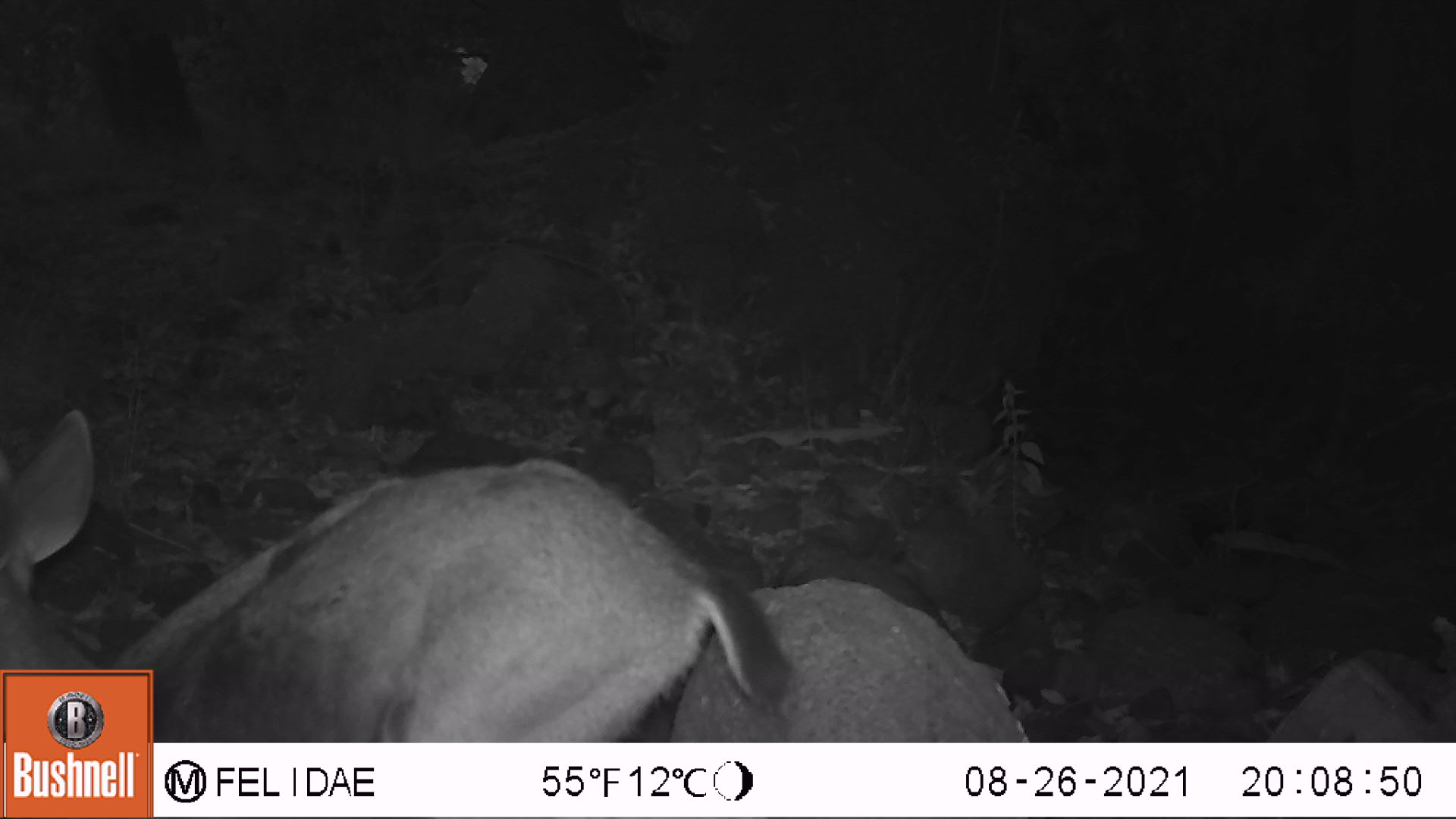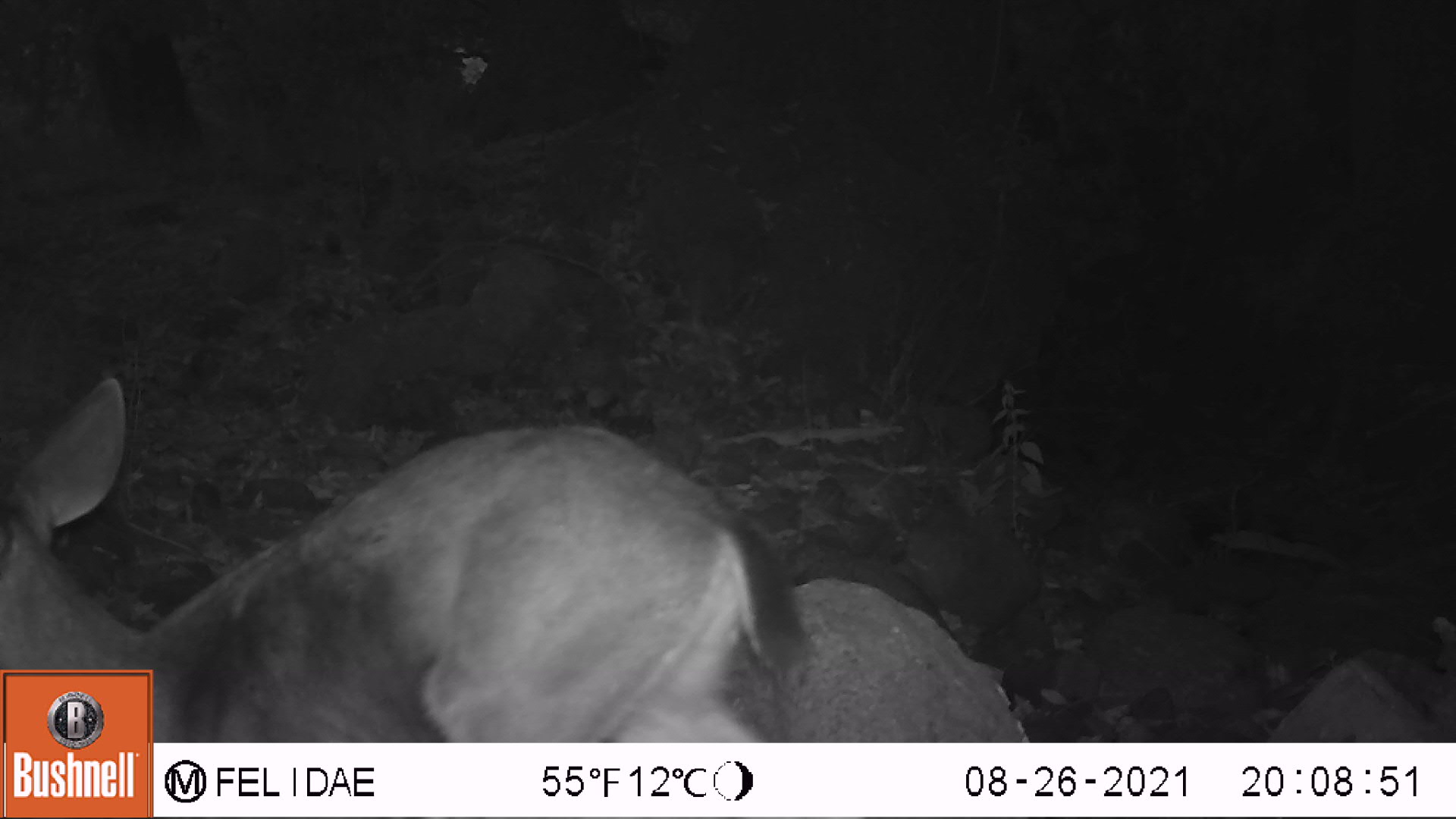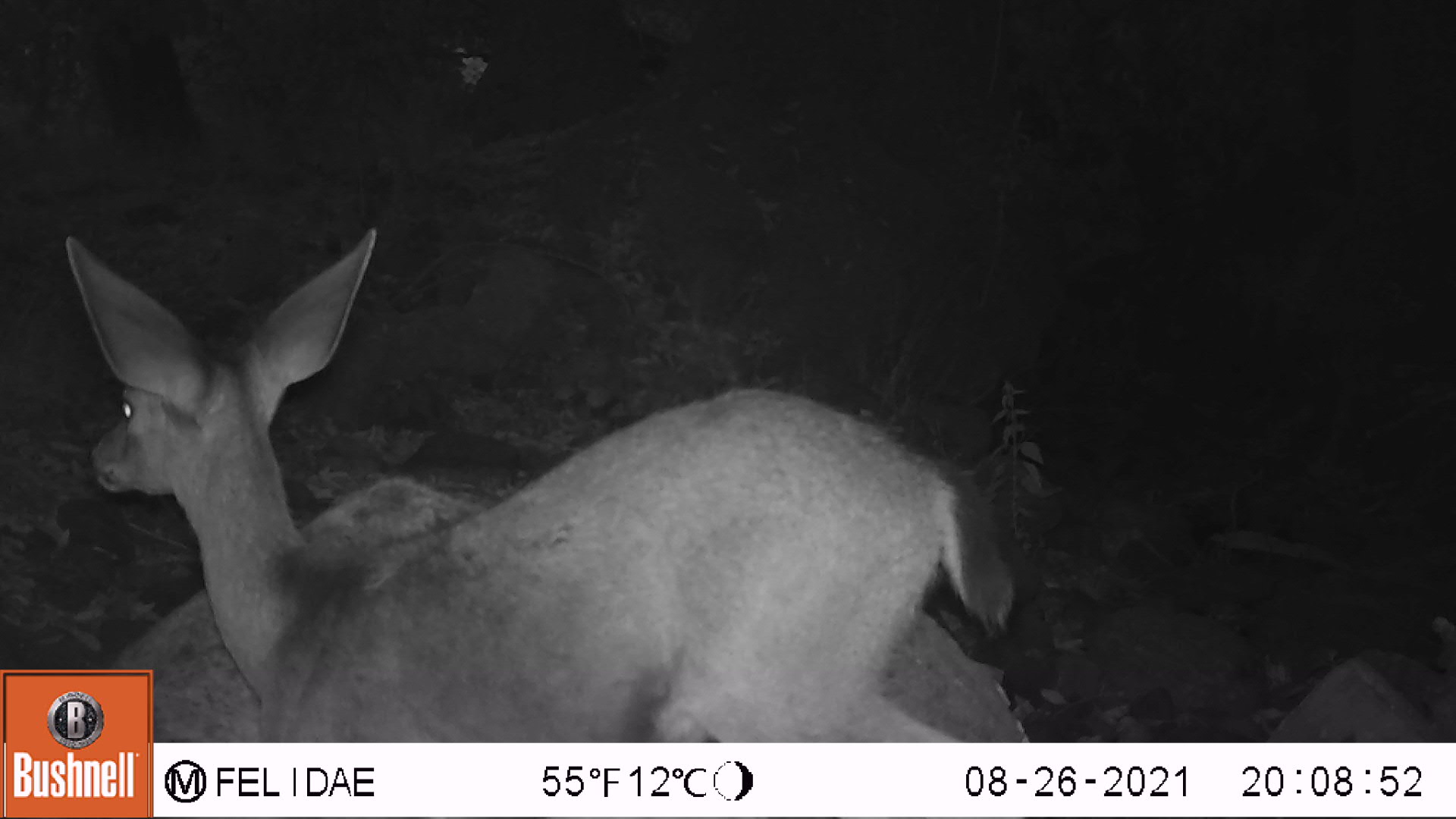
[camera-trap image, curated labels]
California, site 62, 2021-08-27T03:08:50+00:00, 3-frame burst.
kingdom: Animalia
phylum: Chordata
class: Mammalia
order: Artiodactyla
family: Cervidae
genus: Odocoileus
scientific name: Odocoileus hemionus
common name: mule deer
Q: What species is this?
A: Mule deer (Odocoileus hemionus).